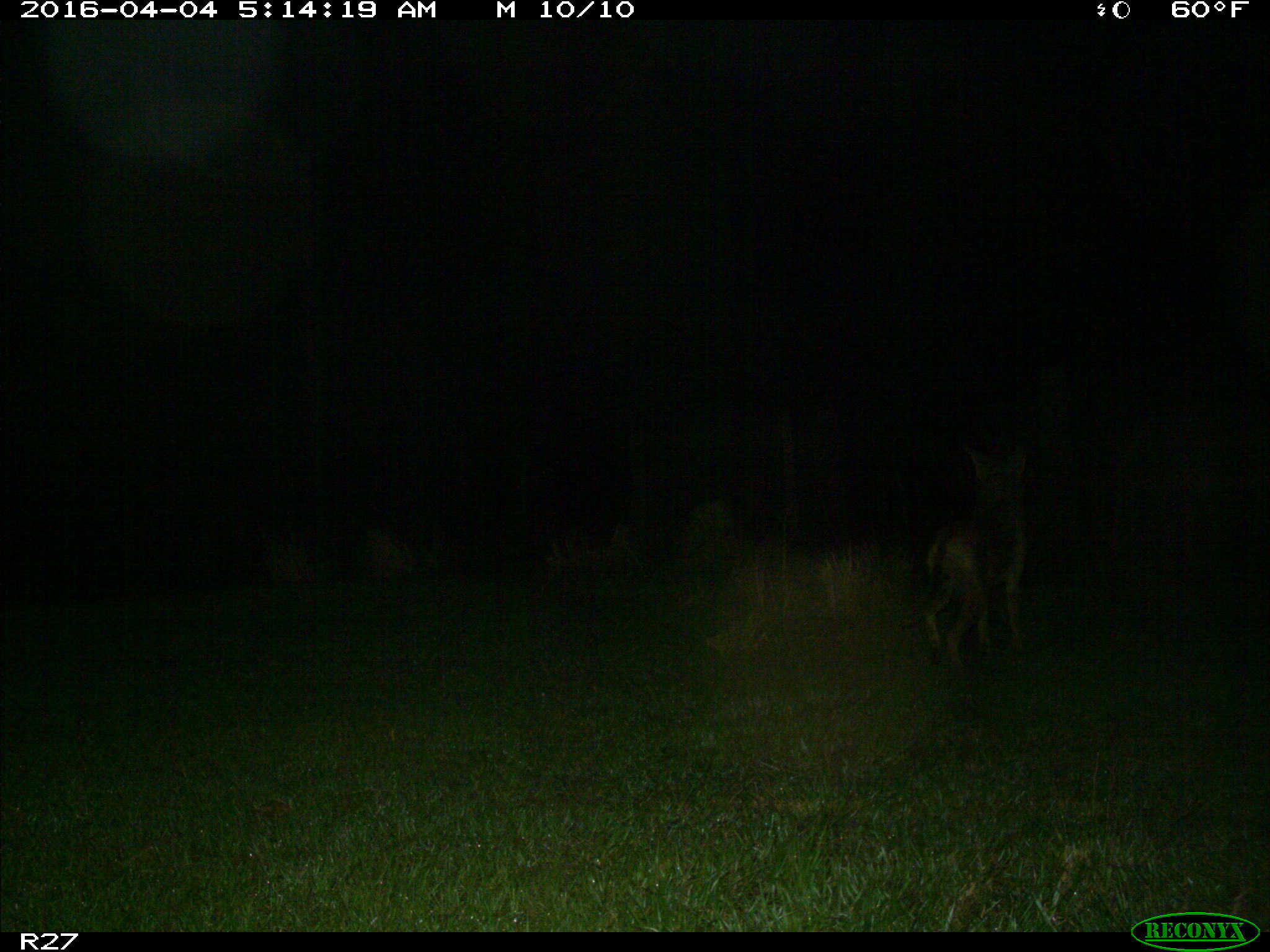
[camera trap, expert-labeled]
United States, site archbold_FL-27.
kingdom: Animalia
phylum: Chordata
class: Mammalia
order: Carnivora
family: Canidae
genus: Canis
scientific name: Canis latrans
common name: coyote